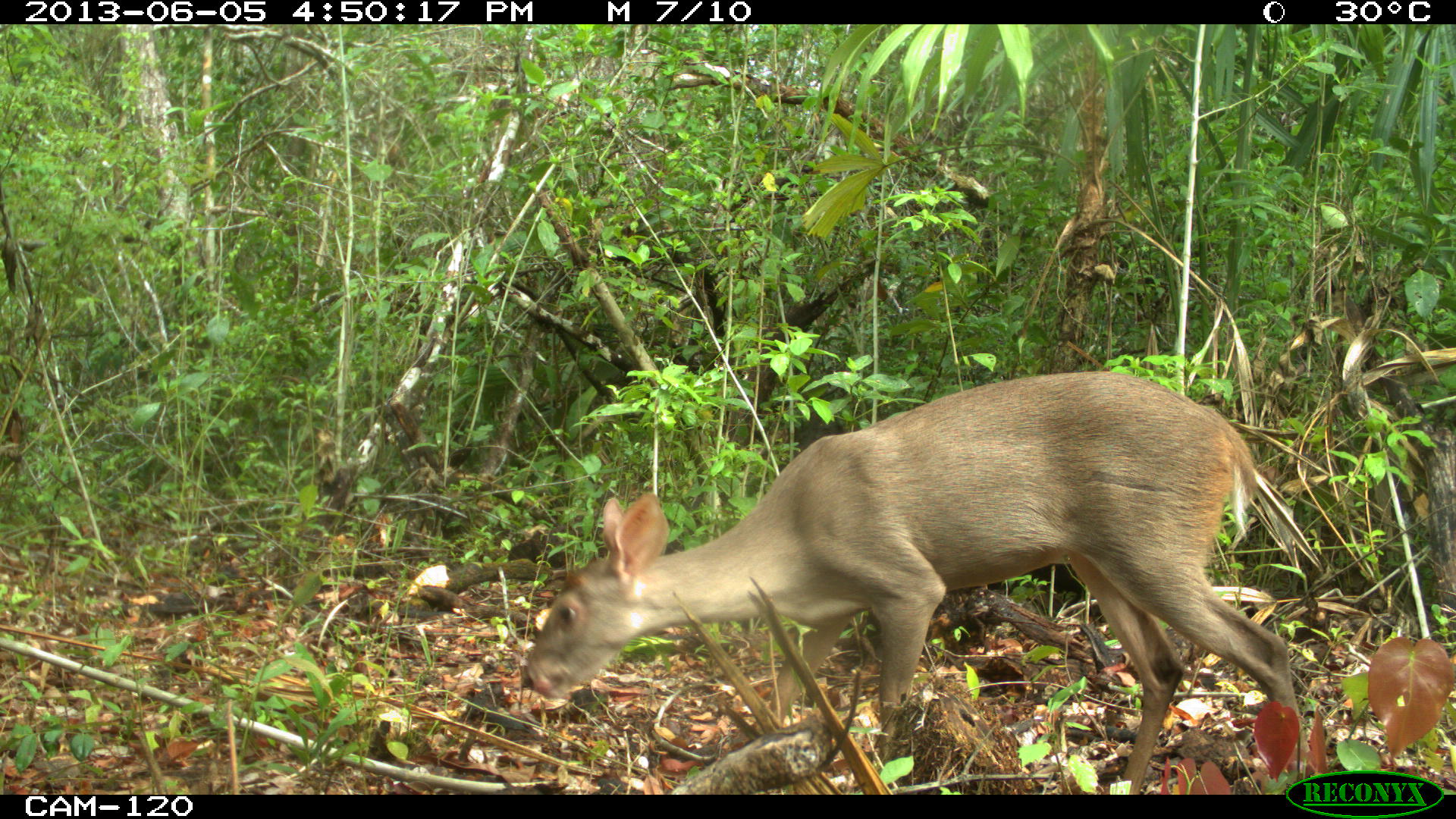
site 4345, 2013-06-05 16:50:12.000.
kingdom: Animalia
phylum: Chordata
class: Mammalia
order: Artiodactyla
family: Cervidae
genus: Odocoileus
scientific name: Odocoileus pandora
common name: yucatán brown brocket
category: mazama pandora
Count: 1.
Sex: female.